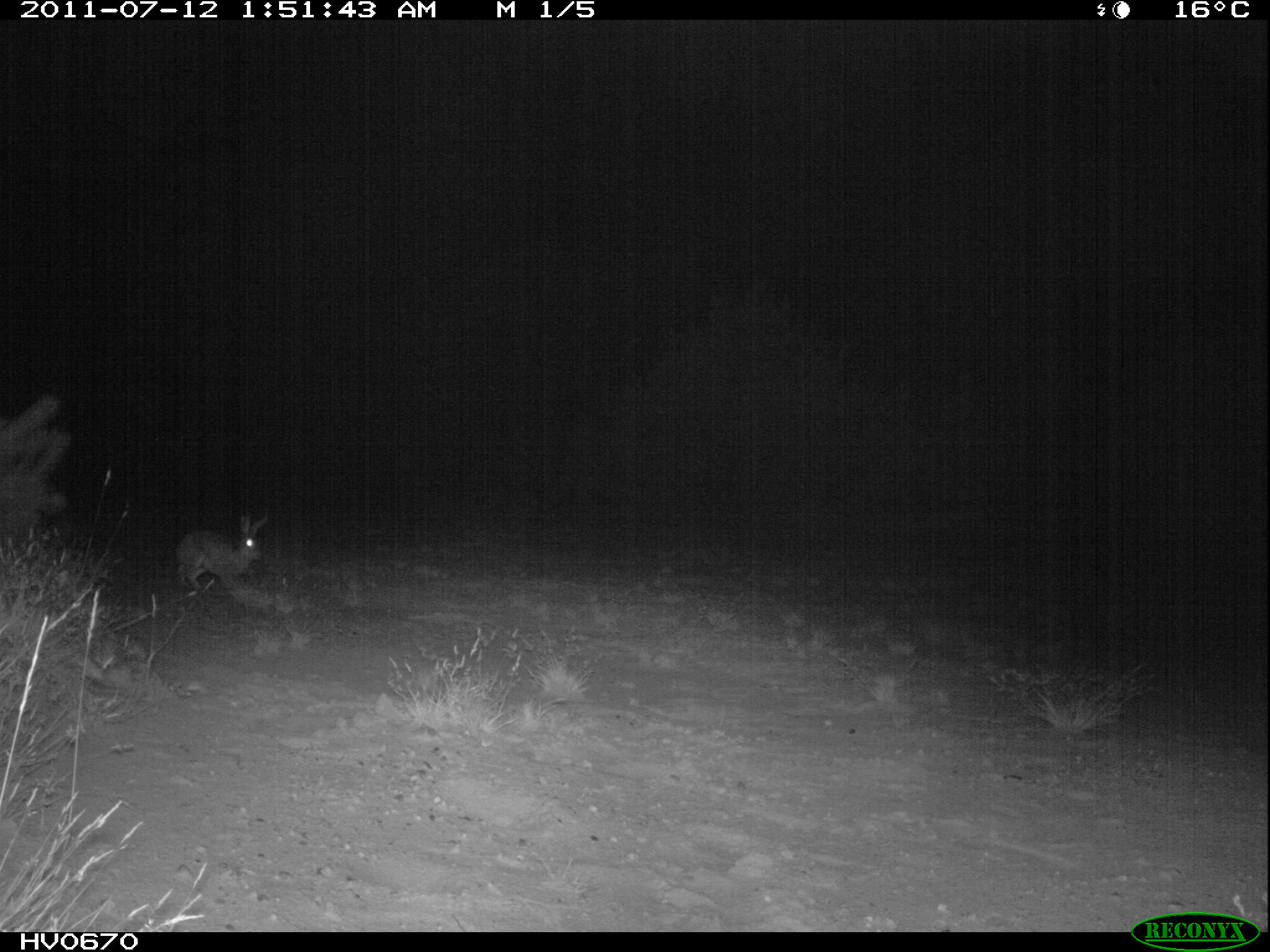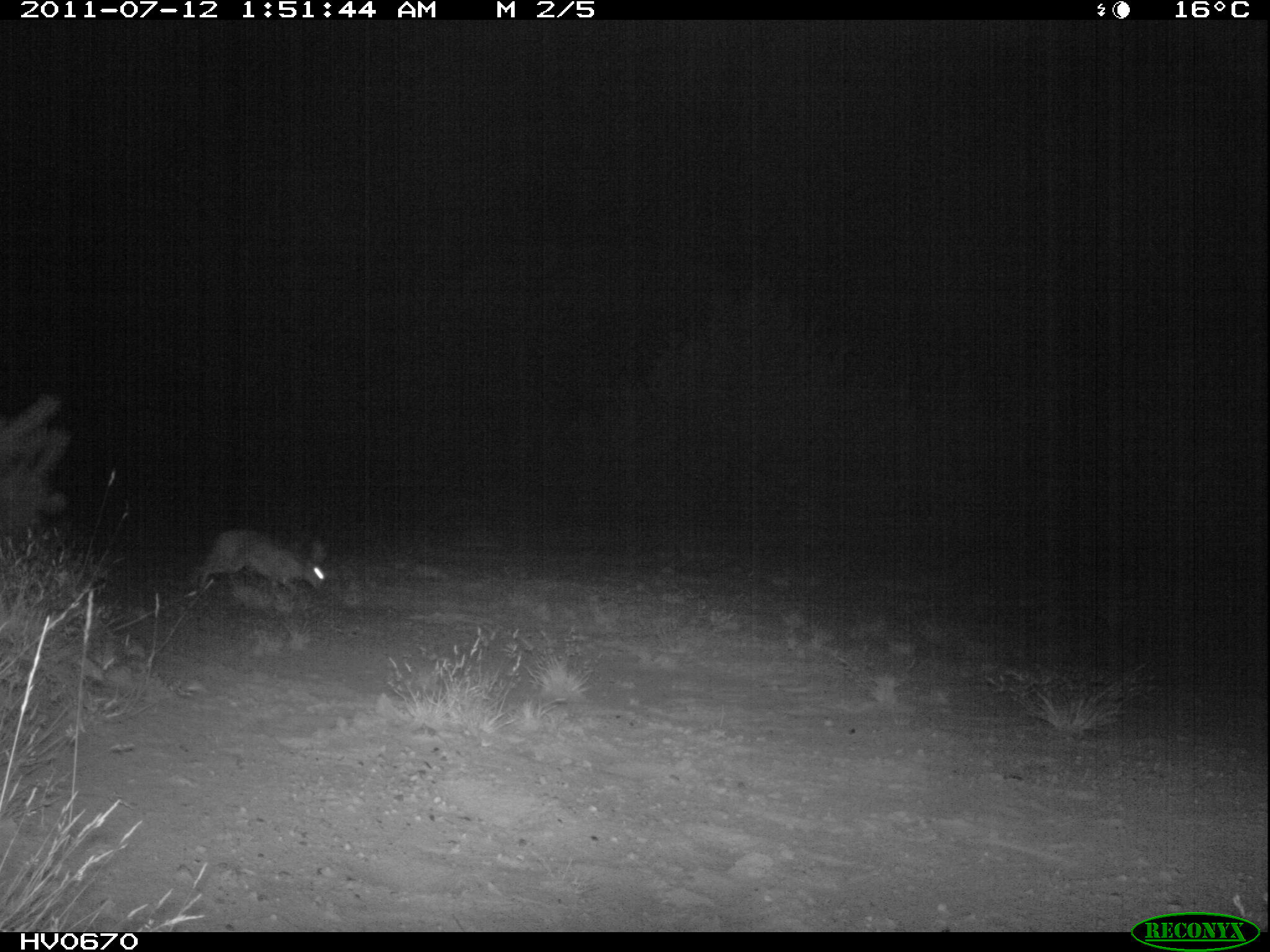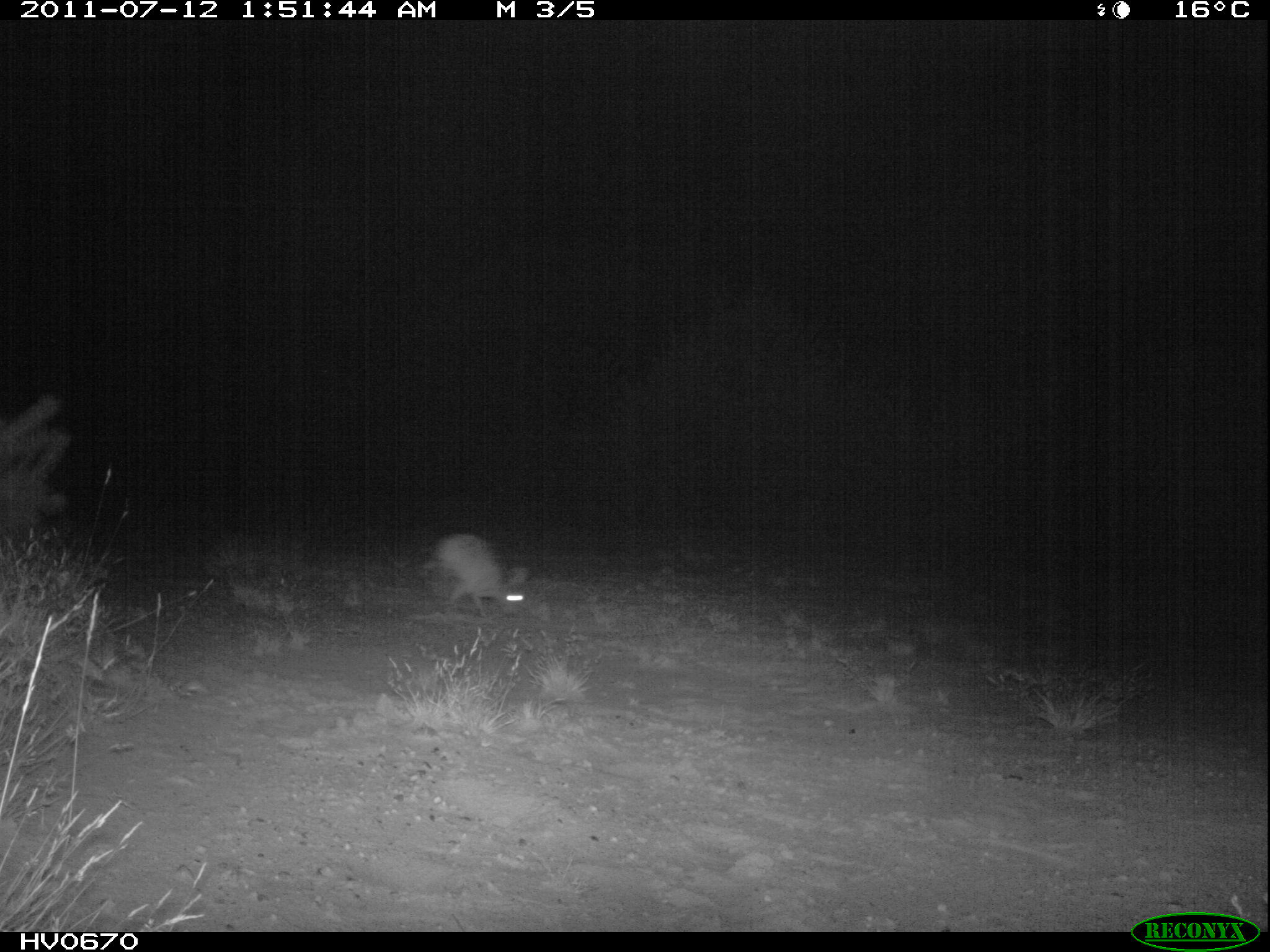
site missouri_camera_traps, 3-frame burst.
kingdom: Animalia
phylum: Chordata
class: Mammalia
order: Lagomorpha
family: Leporidae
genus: Lepus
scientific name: Lepus europaeus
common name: european hare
European hare (Lepus europaeus). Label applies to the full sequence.